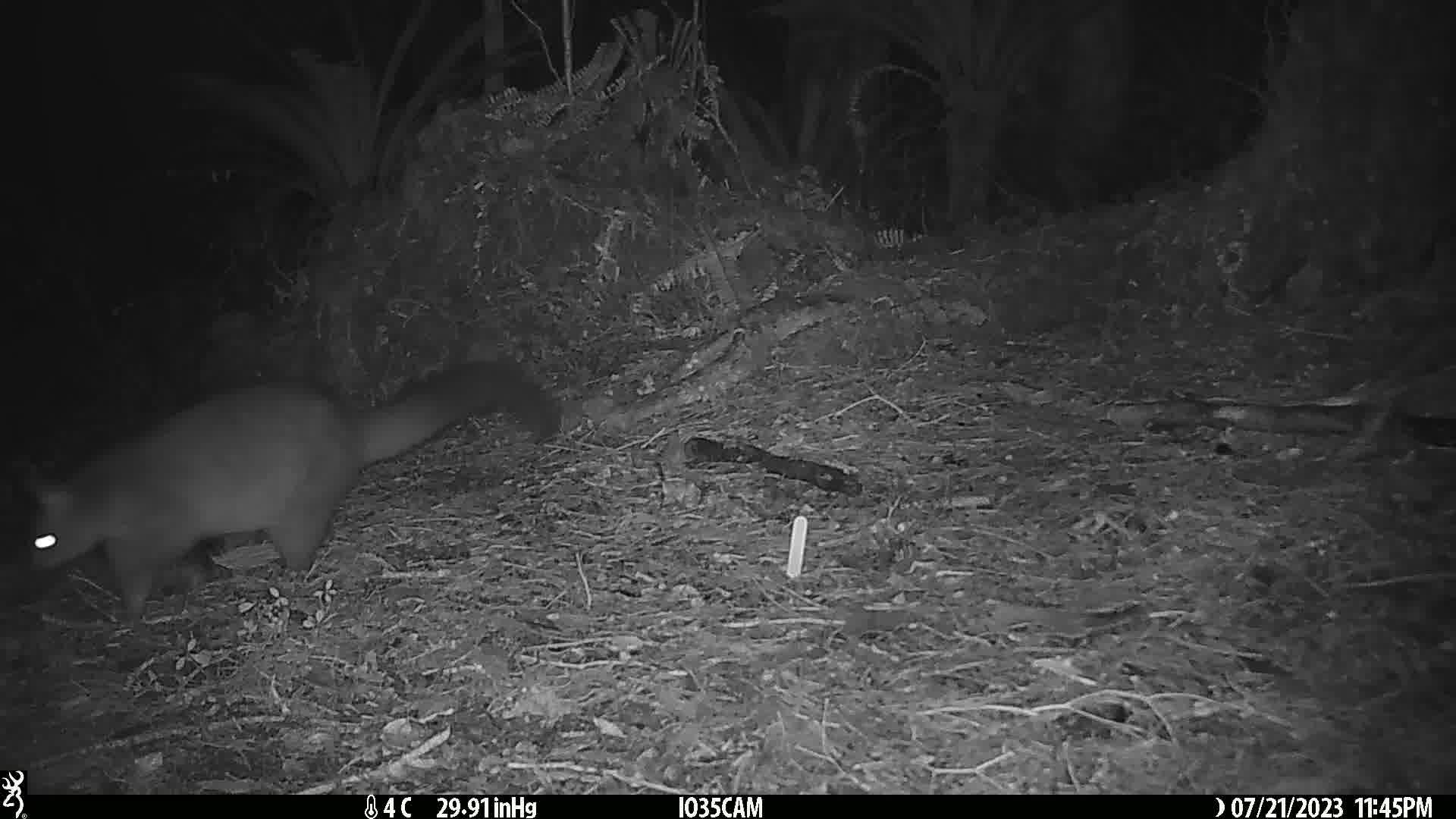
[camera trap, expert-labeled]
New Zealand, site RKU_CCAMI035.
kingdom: Animalia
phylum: Chordata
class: Mammalia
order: Diprotodontia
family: Phalangeridae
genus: Trichosurus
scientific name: Trichosurus vulpecula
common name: common brushtail possum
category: possum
Possum (common brushtail possum) (Trichosurus vulpecula).